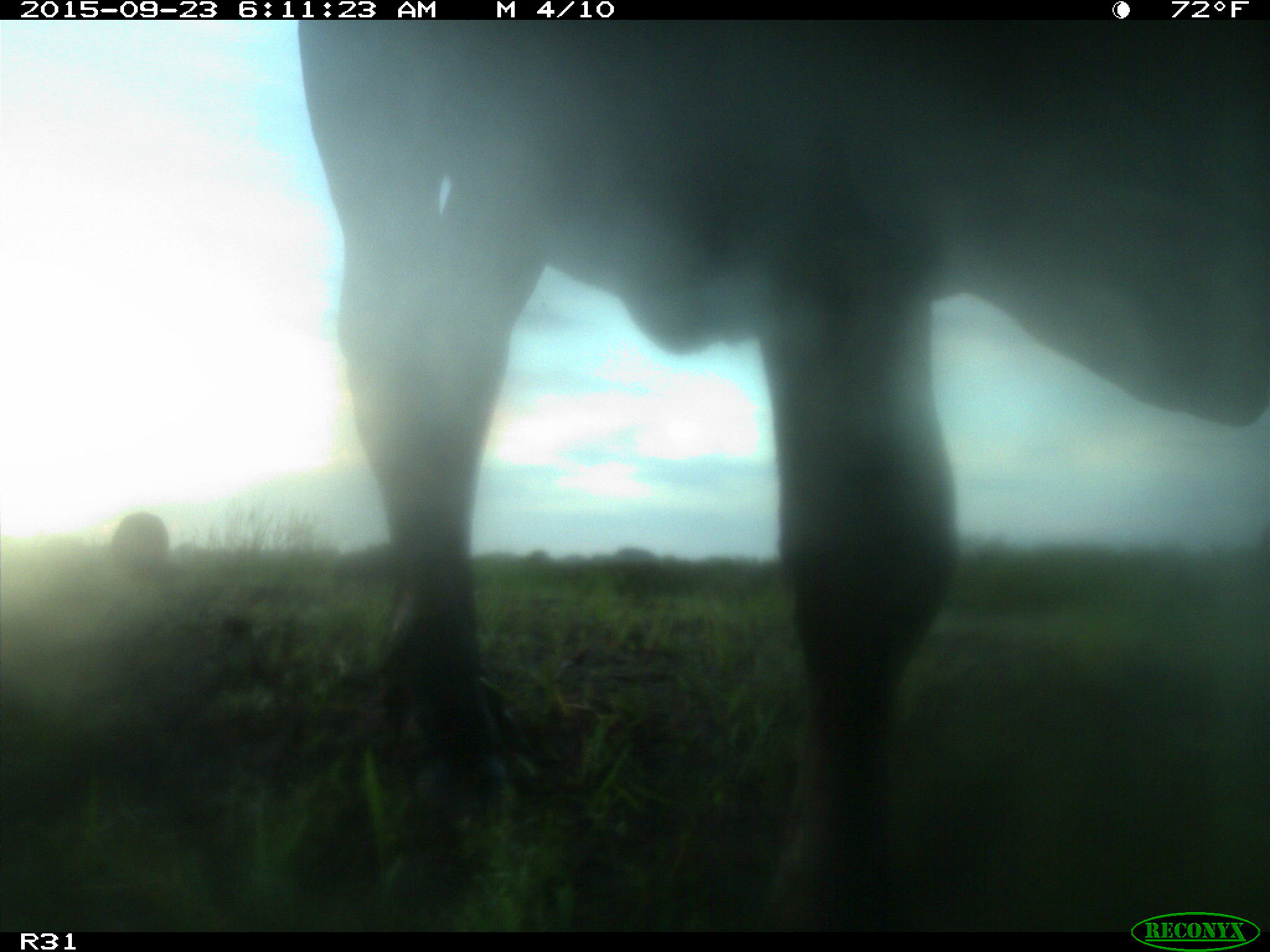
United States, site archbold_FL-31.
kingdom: Animalia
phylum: Chordata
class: Mammalia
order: Artiodactyla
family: Bovidae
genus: Bos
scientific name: Bos taurus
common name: domestic cow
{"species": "Bos taurus (domestic cow)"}